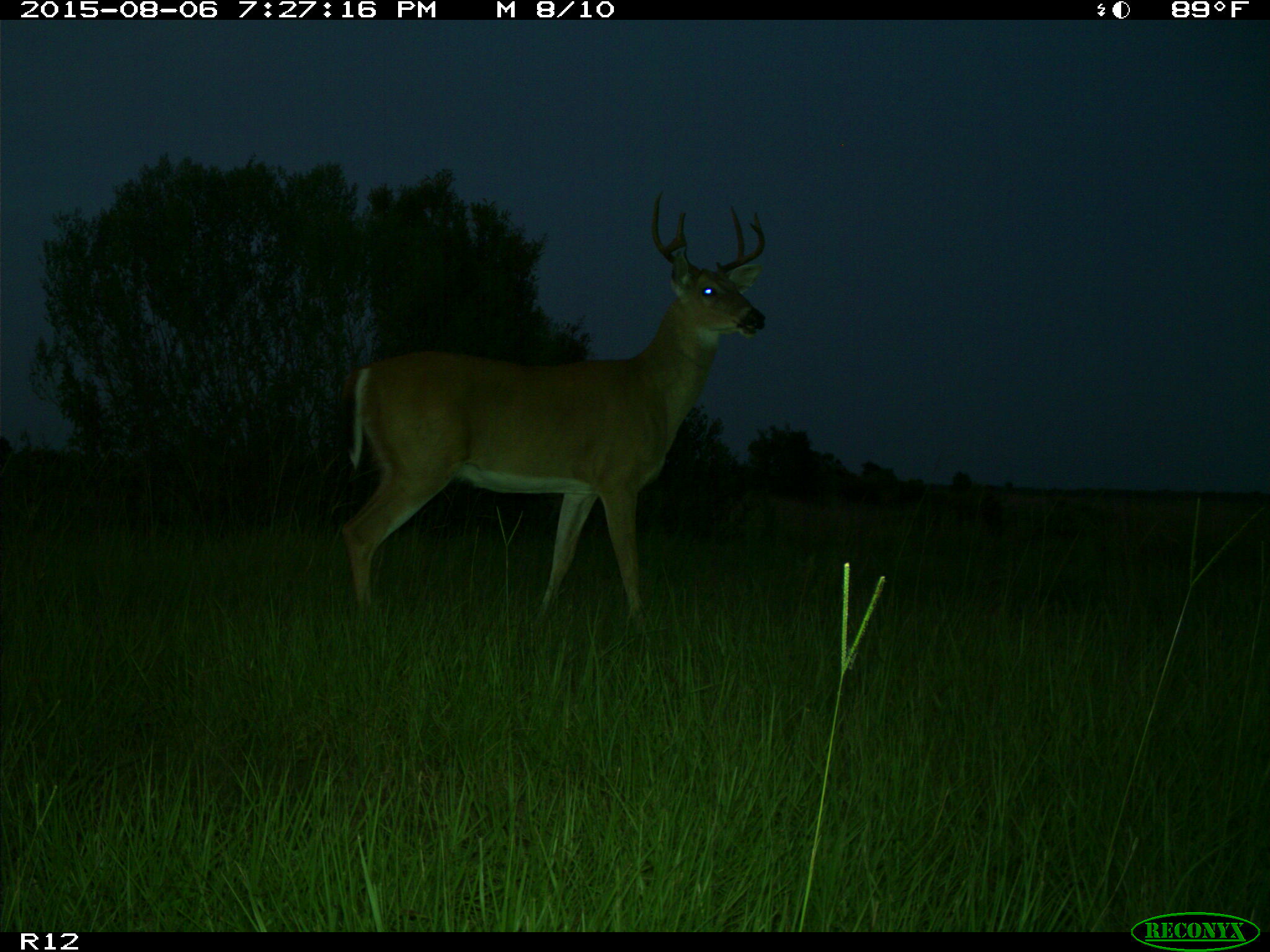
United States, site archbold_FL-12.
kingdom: Animalia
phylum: Chordata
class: Mammalia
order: Artiodactyla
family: Cervidae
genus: Odocoileus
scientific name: Odocoileus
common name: deer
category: unidentified deer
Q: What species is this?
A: Unidentified deer (deer) (Odocoileus).